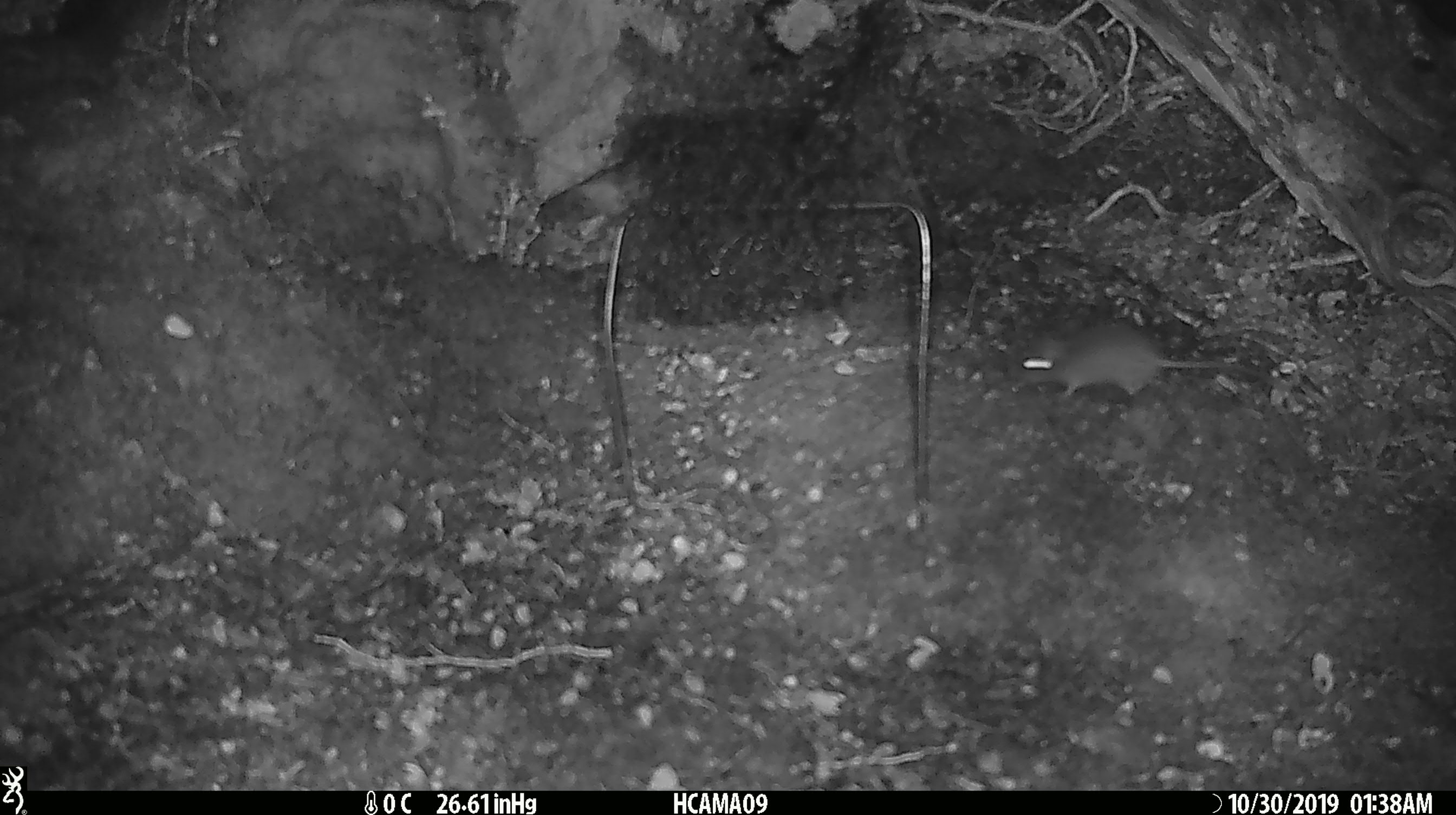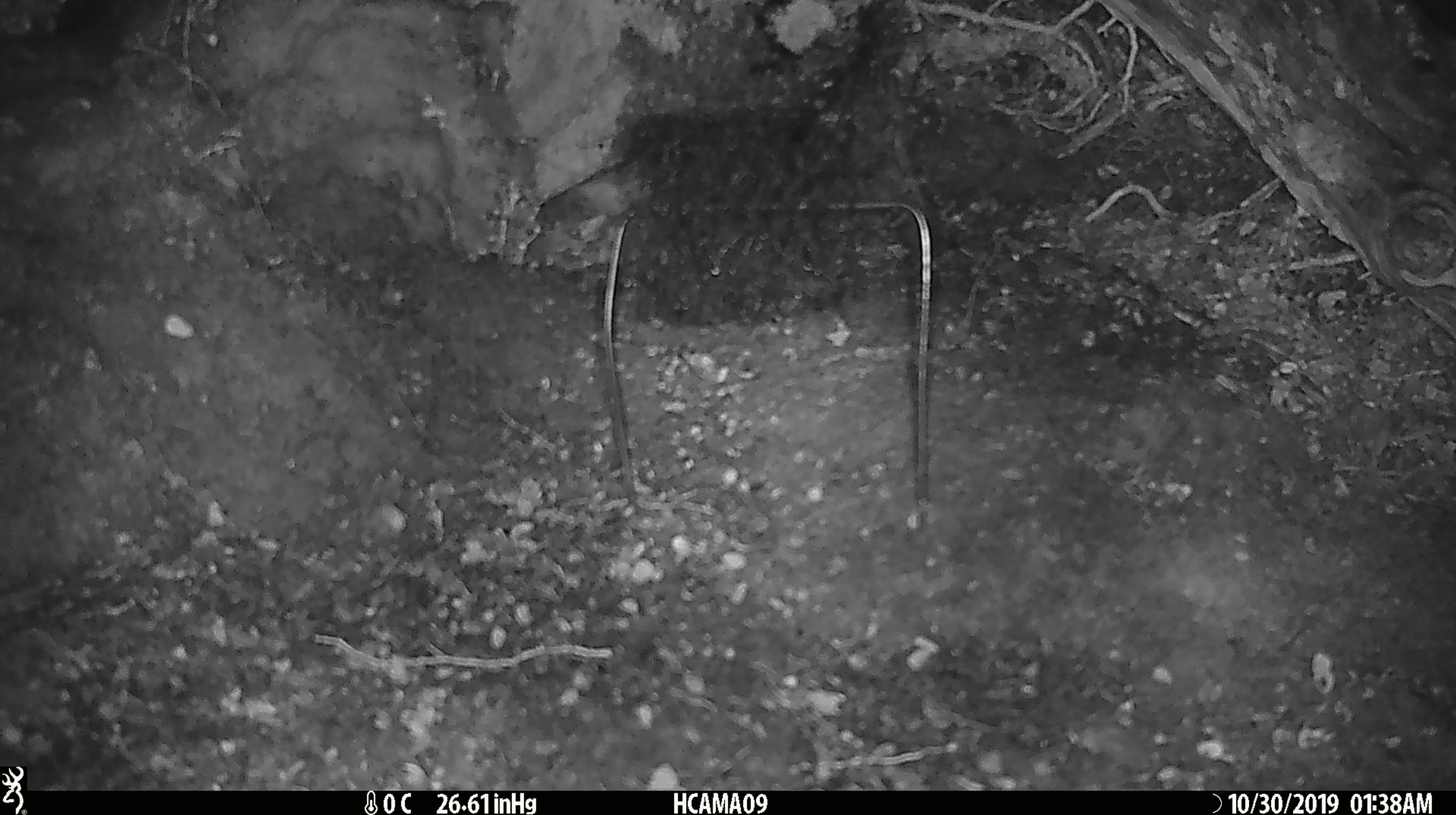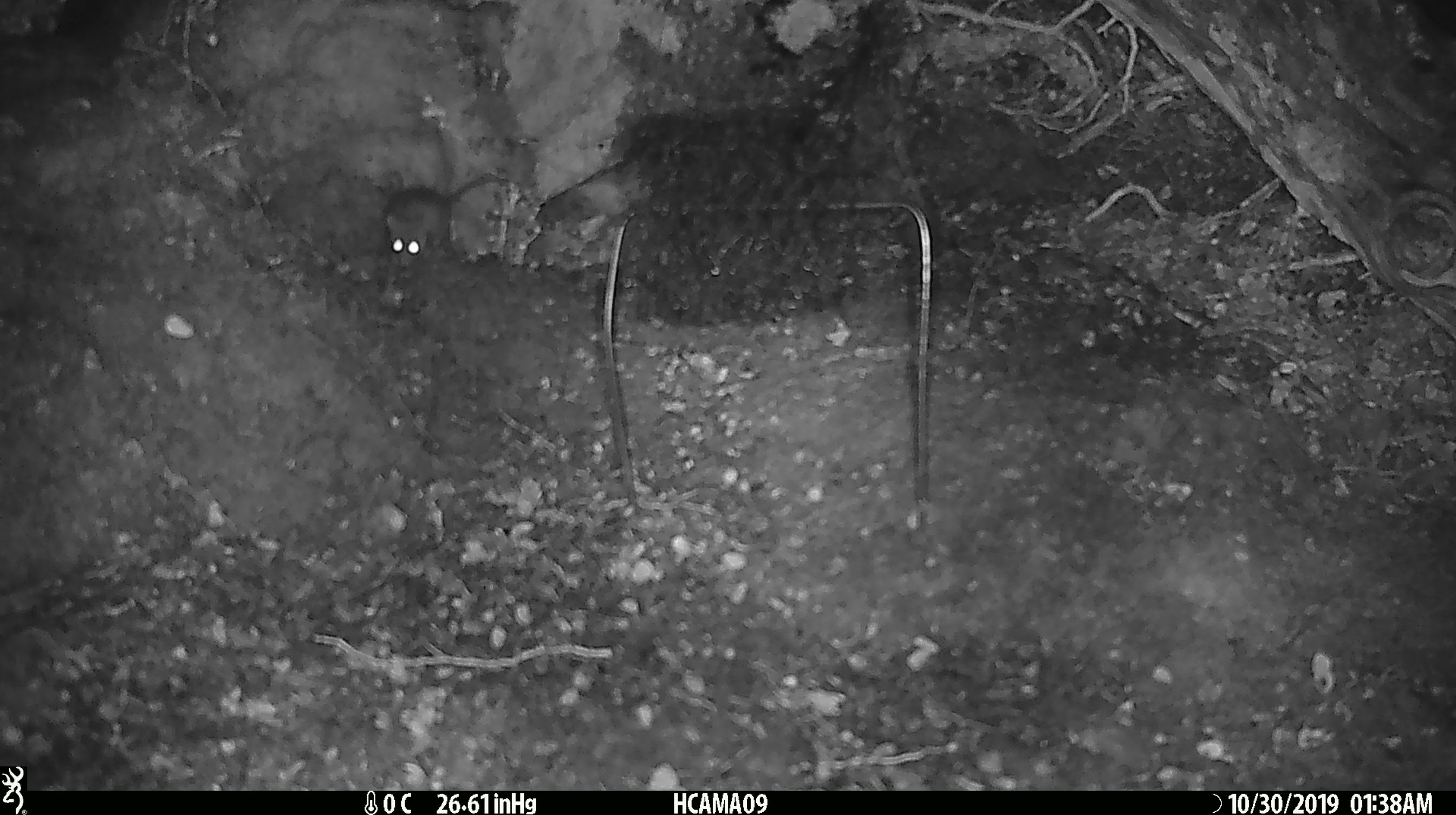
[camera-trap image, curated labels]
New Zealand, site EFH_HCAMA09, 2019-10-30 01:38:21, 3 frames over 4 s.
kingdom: Animalia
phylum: Chordata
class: Mammalia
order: Rodentia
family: Muridae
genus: Mus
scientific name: Mus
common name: mouse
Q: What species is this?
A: Mouse (Mus).